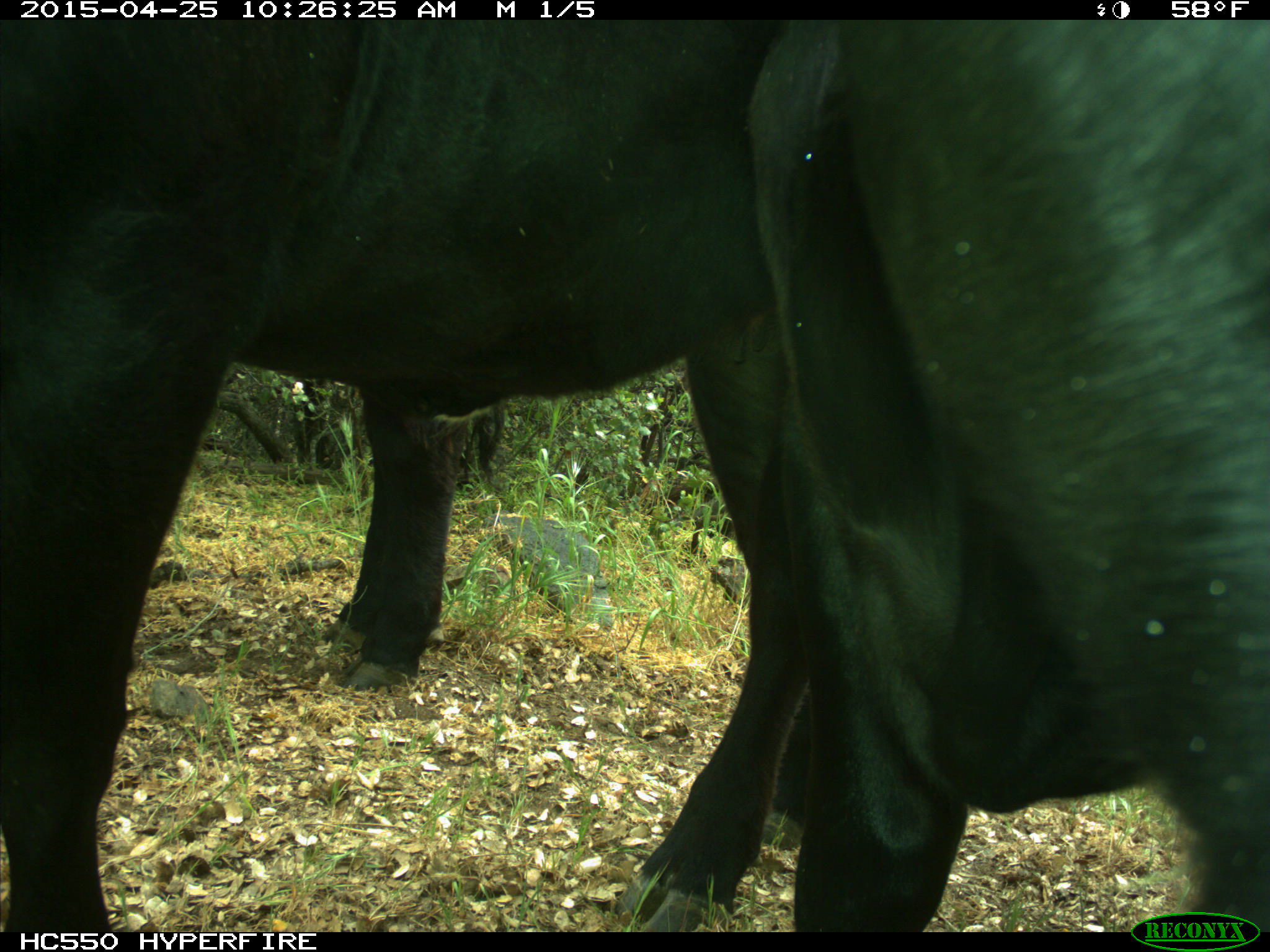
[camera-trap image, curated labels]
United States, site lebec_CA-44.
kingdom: Animalia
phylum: Chordata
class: Mammalia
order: Artiodactyla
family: Suidae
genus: Sus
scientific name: Sus scrofa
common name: wild boar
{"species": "Sus scrofa (wild boar)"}